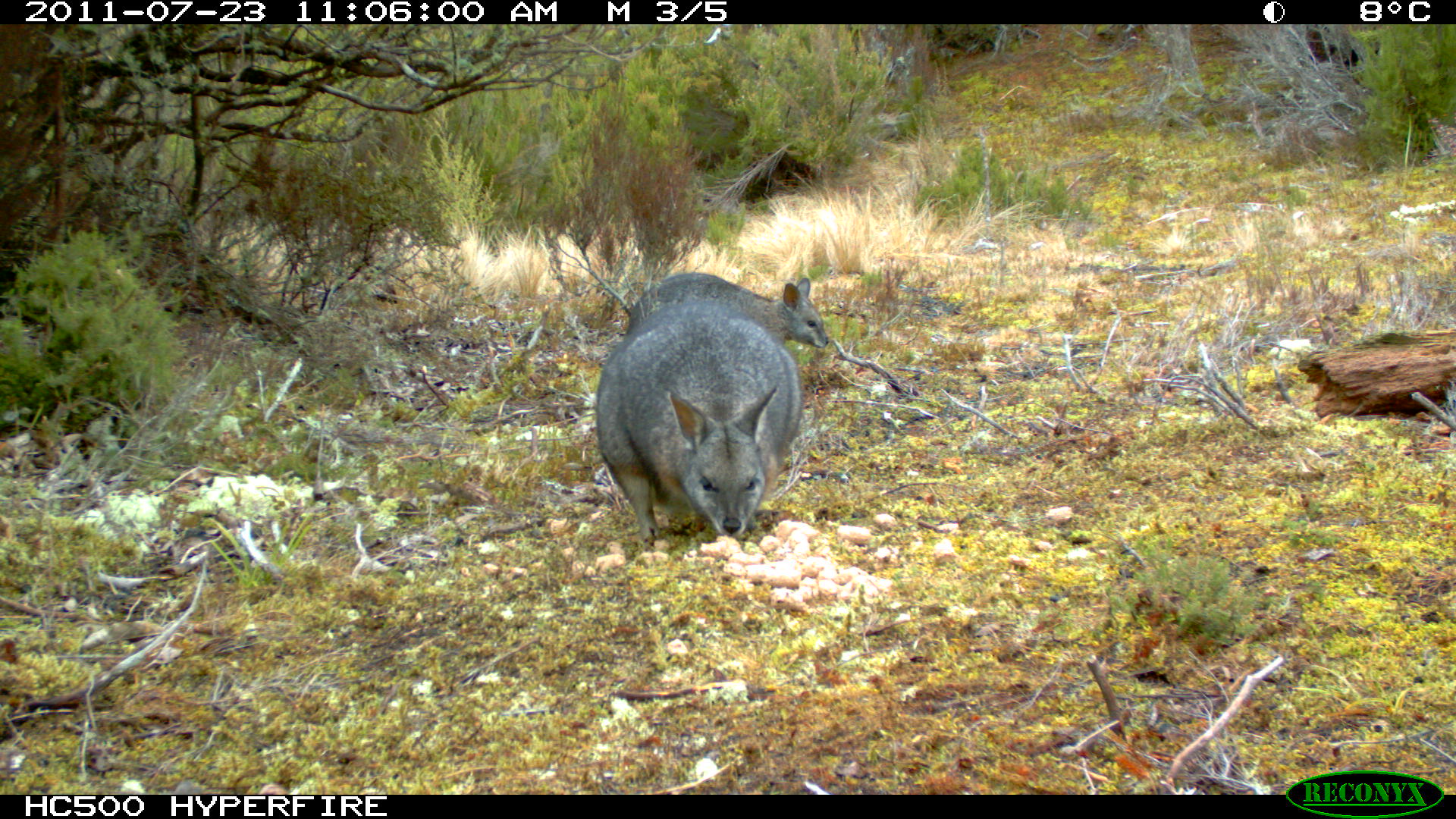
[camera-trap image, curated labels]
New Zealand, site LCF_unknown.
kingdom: Animalia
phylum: Chordata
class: Mammalia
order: Diprotodontia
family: Macropodidae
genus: Notamacropus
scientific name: Notamacropus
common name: wallaby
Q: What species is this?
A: Wallaby (Notamacropus).